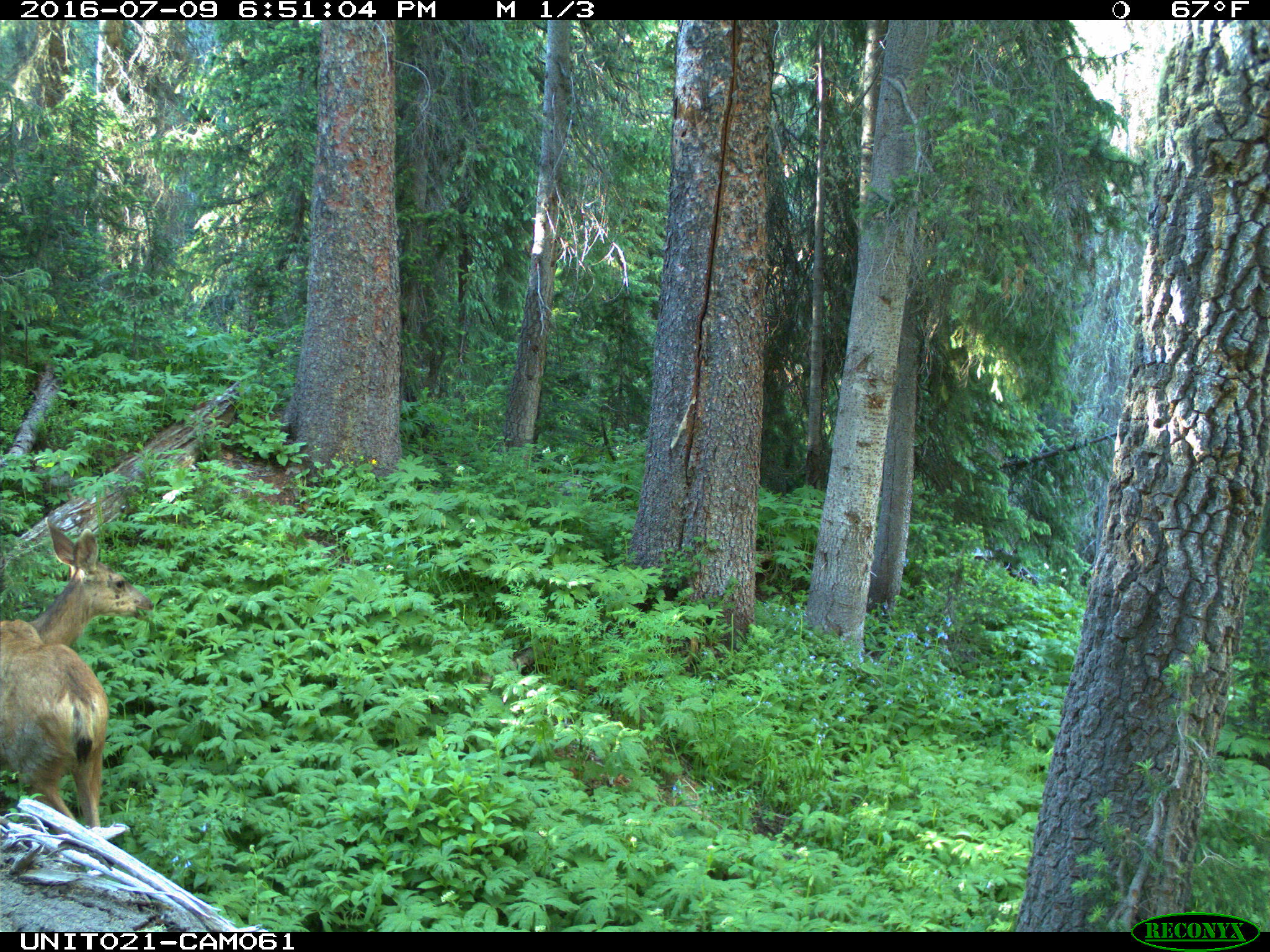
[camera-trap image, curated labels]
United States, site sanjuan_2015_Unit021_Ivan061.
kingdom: Animalia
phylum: Chordata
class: Mammalia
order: Artiodactyla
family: Cervidae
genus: Odocoileus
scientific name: Odocoileus hemionus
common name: mule deer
Odocoileus hemionus (mule deer).